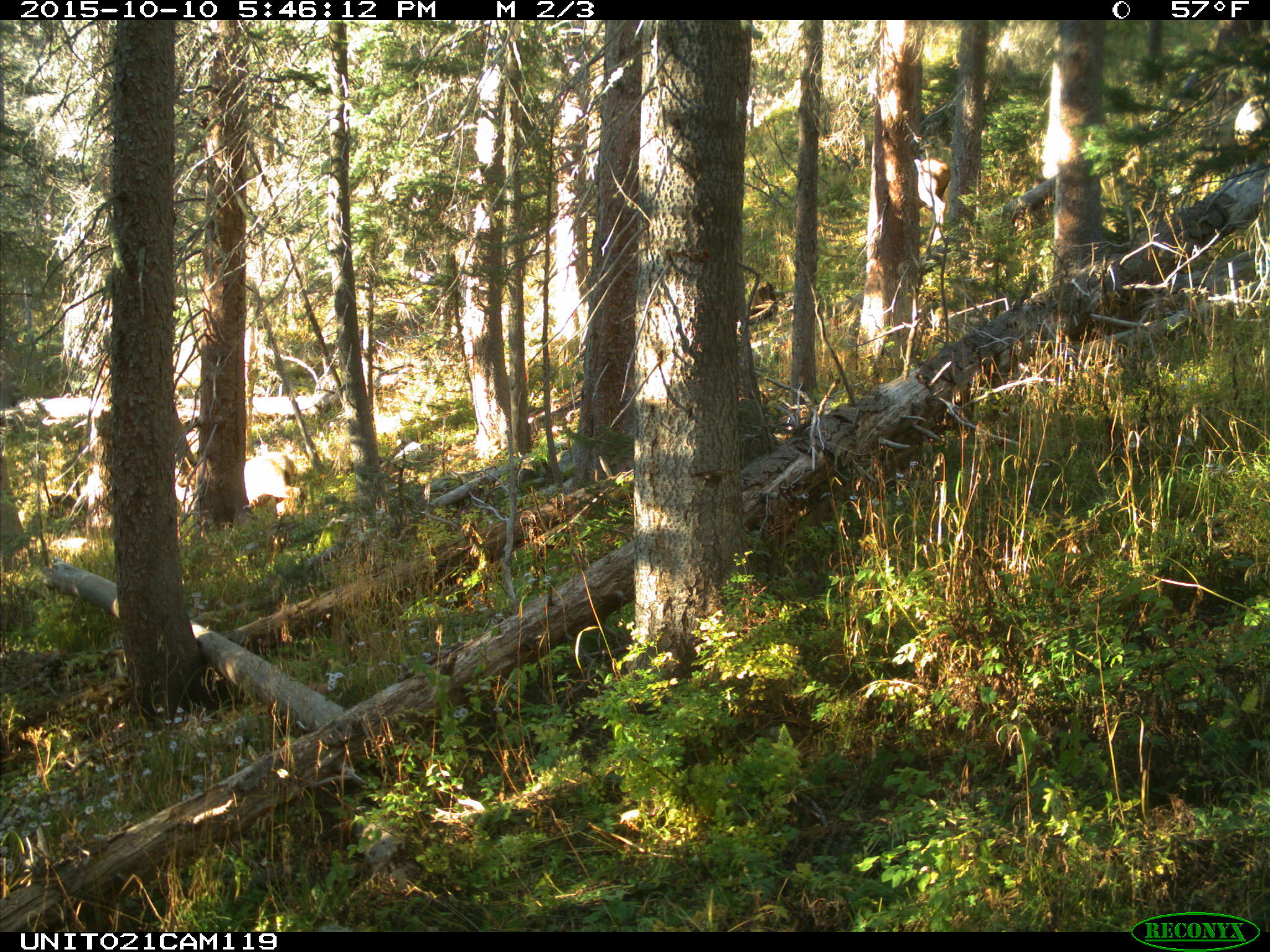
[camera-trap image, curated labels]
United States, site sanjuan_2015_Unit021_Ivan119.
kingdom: Animalia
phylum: Chordata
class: Mammalia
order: Artiodactyla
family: Cervidae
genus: Cervus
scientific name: Cervus elaphus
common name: red deer